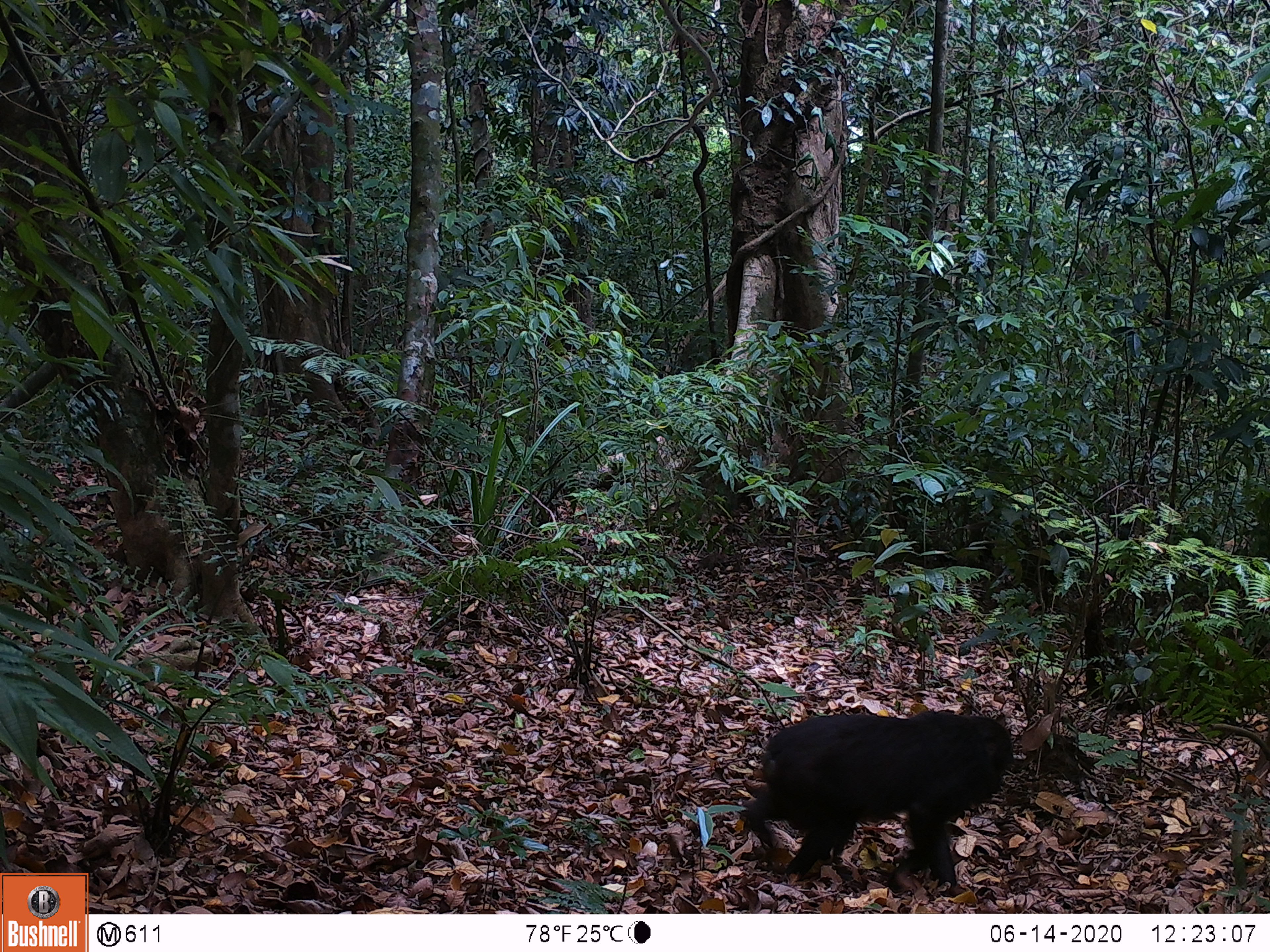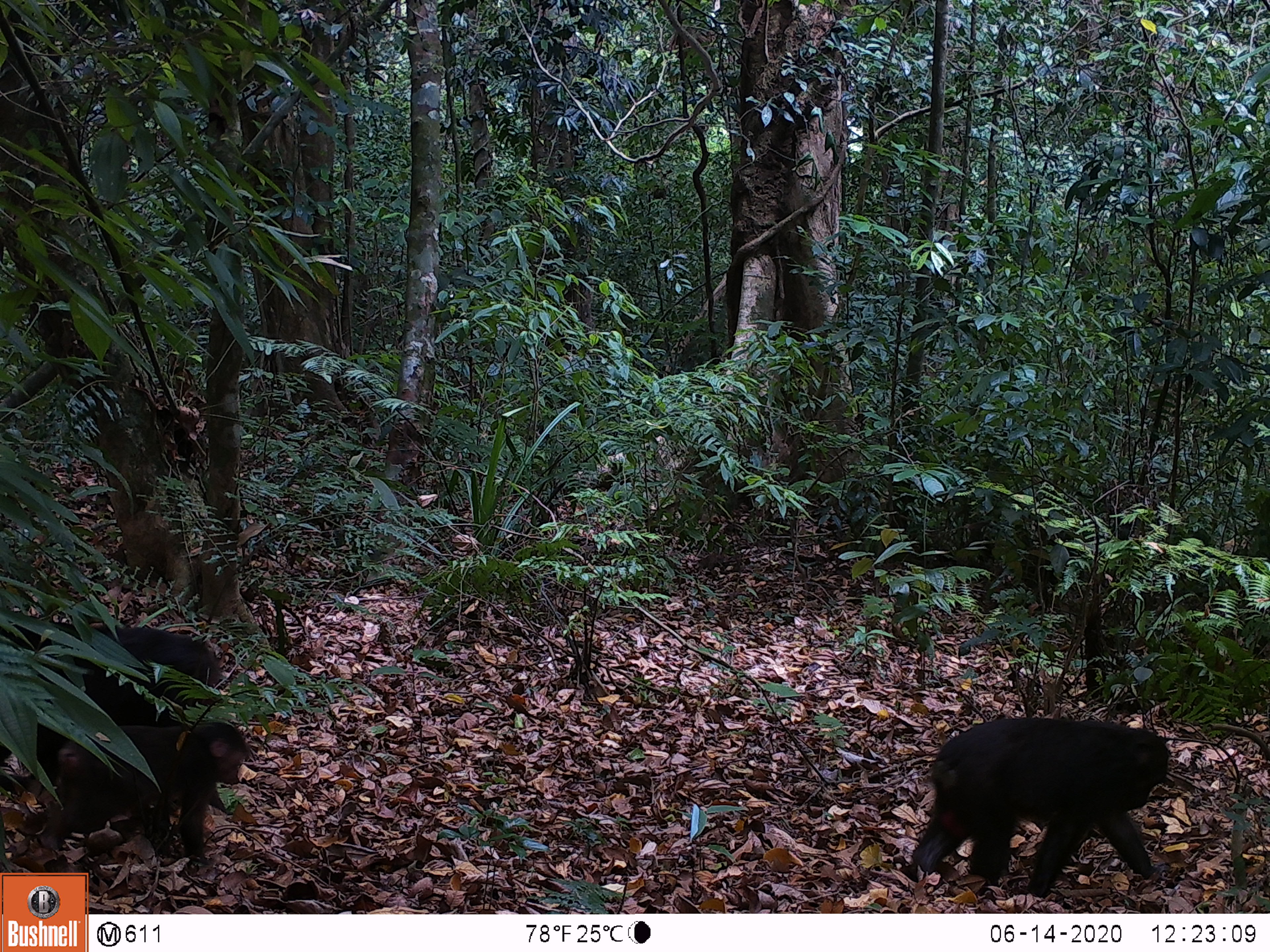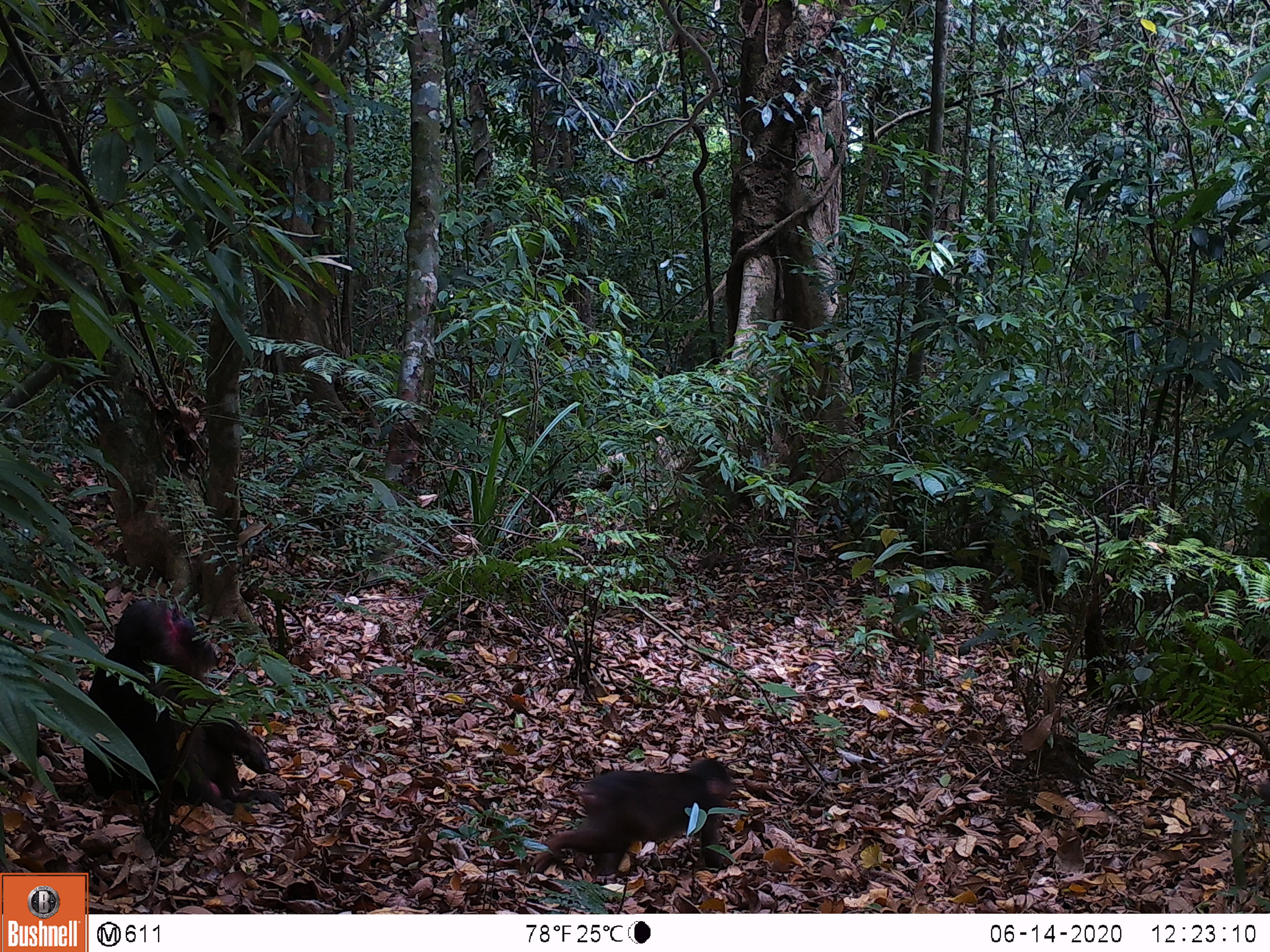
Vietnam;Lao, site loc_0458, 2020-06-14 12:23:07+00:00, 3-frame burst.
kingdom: Animalia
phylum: Chordata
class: Mammalia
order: Artiodactyla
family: Suidae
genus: Sus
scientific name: Sus scrofa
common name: eurasian wild pig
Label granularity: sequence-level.